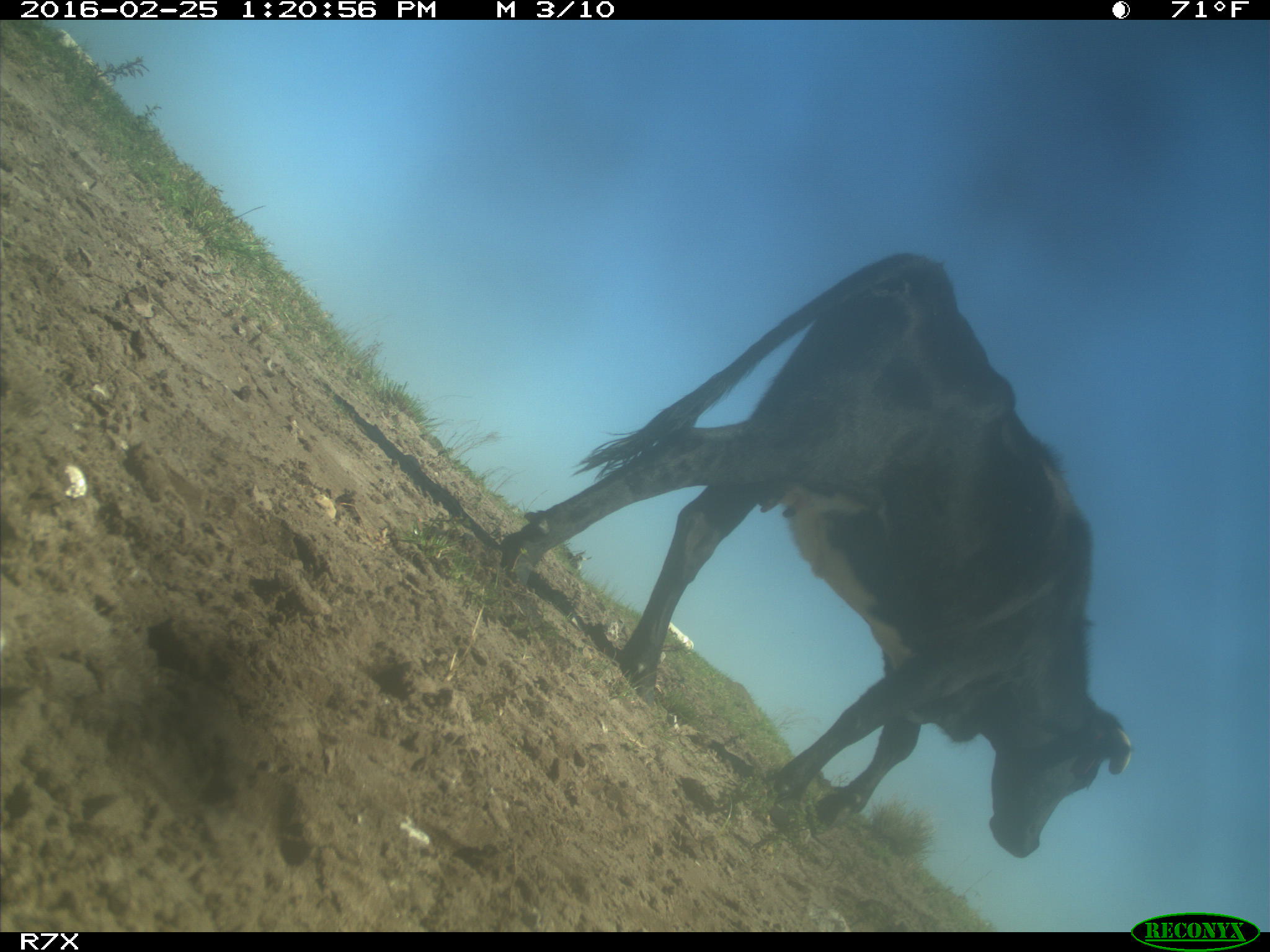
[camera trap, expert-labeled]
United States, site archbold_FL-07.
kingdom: Animalia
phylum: Chordata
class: Mammalia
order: Artiodactyla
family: Bovidae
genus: Bos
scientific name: Bos taurus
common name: domestic cow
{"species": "Bos taurus (domestic cow)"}